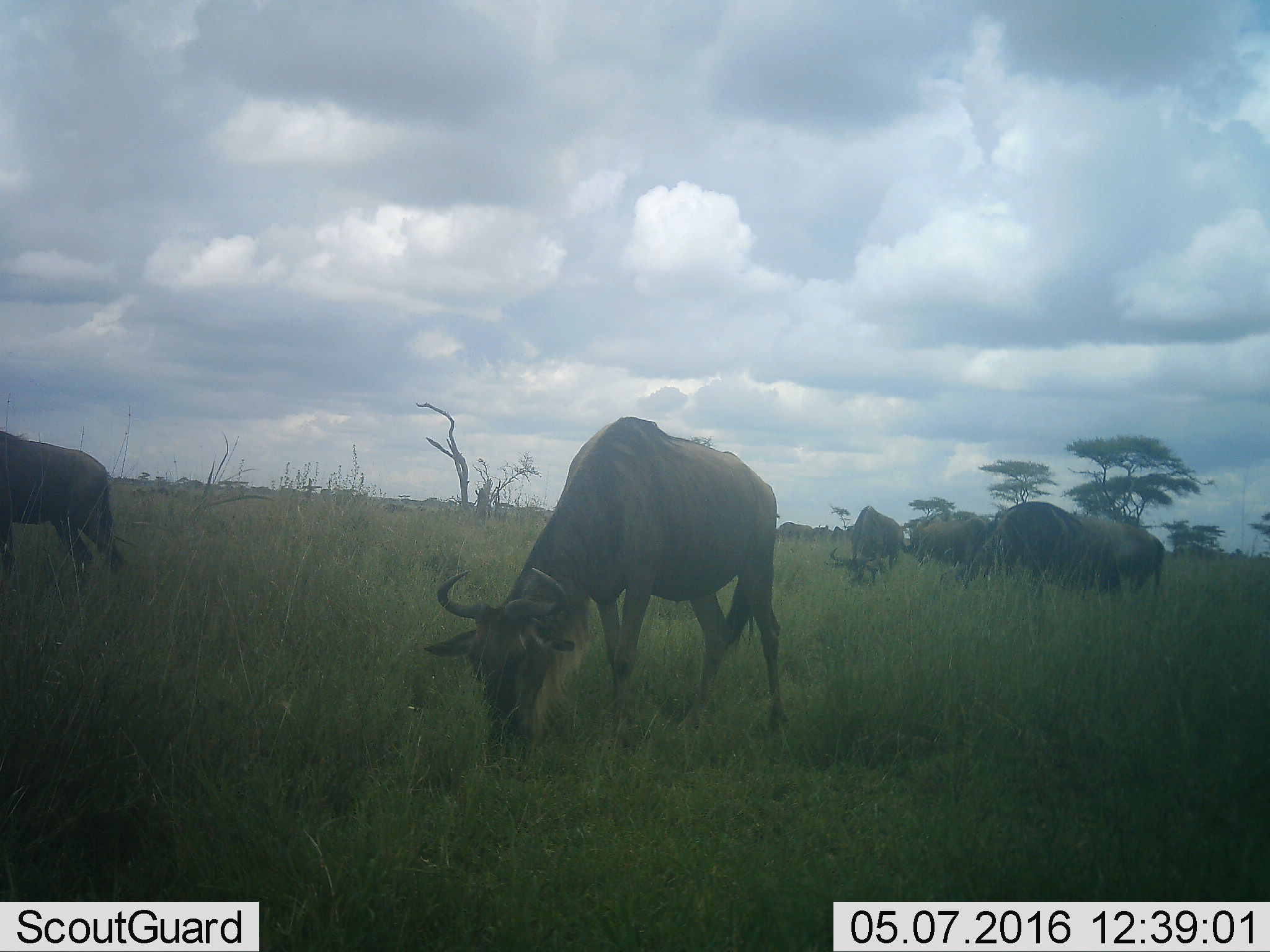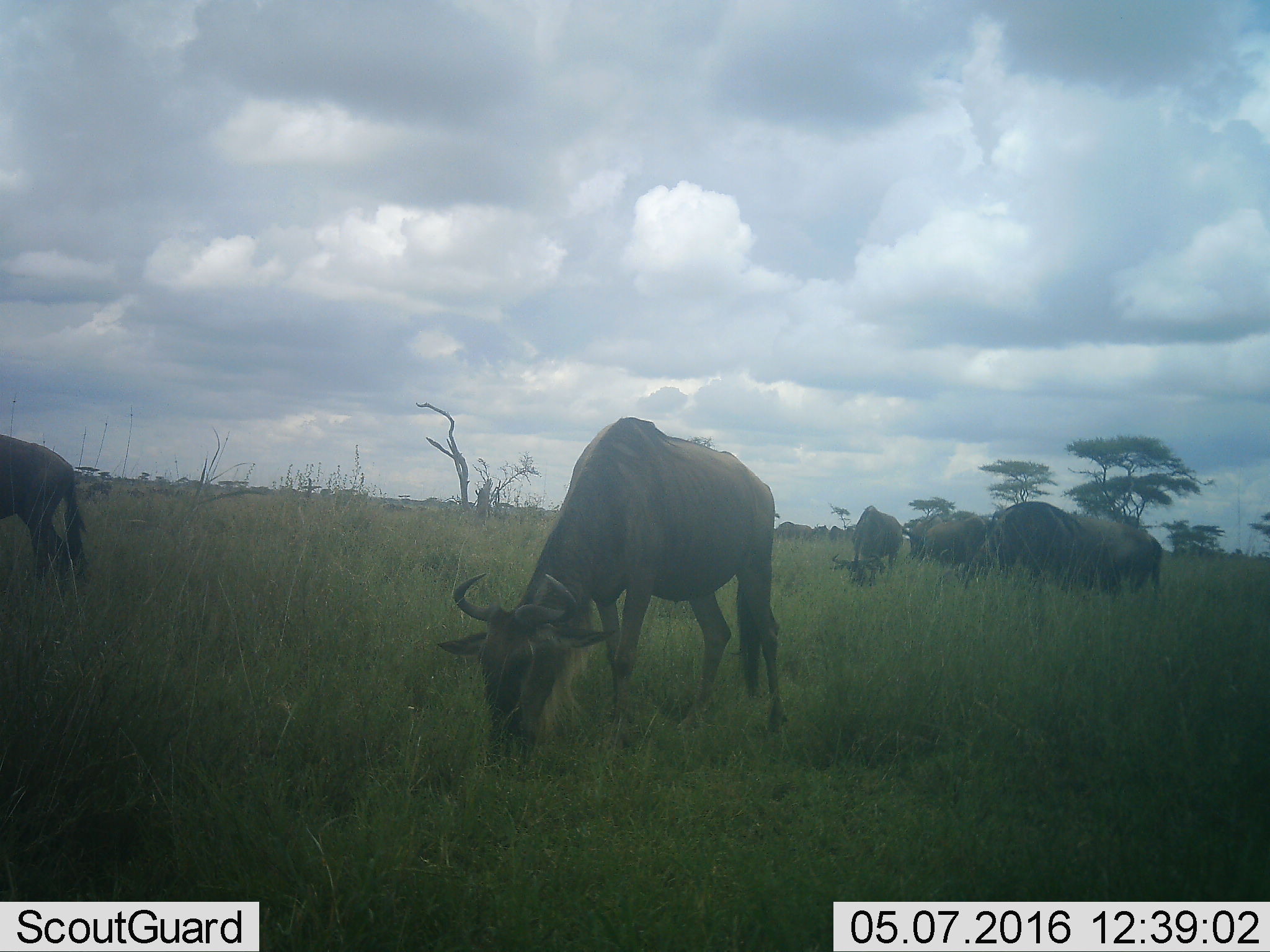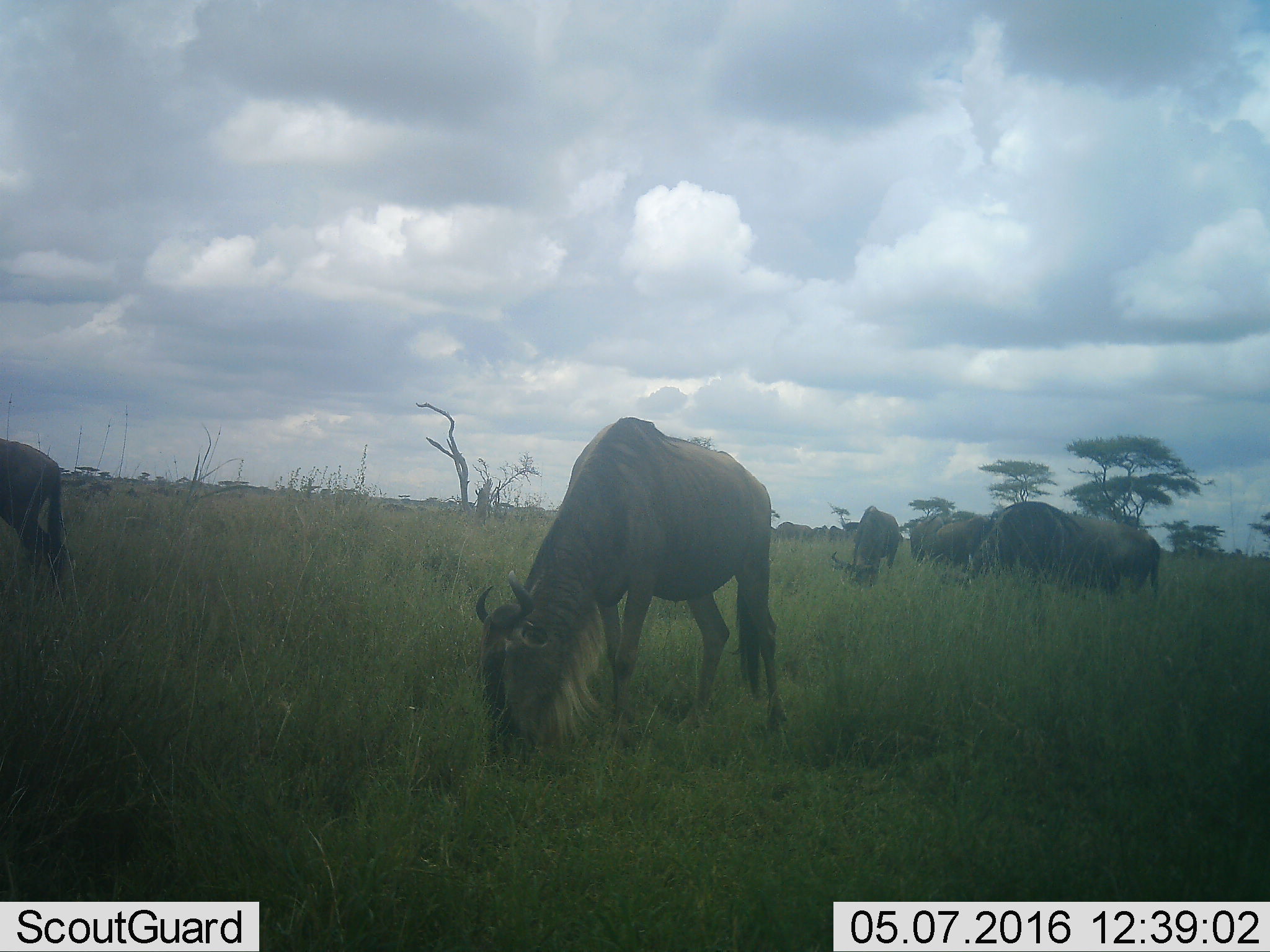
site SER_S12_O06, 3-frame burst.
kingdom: Animalia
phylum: Chordata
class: Mammalia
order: Artiodactyla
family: Bovidae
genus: Connochaetes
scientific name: Connochaetes taurinus taurinus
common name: blue wildebeest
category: wildebeestblue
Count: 7.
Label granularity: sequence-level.